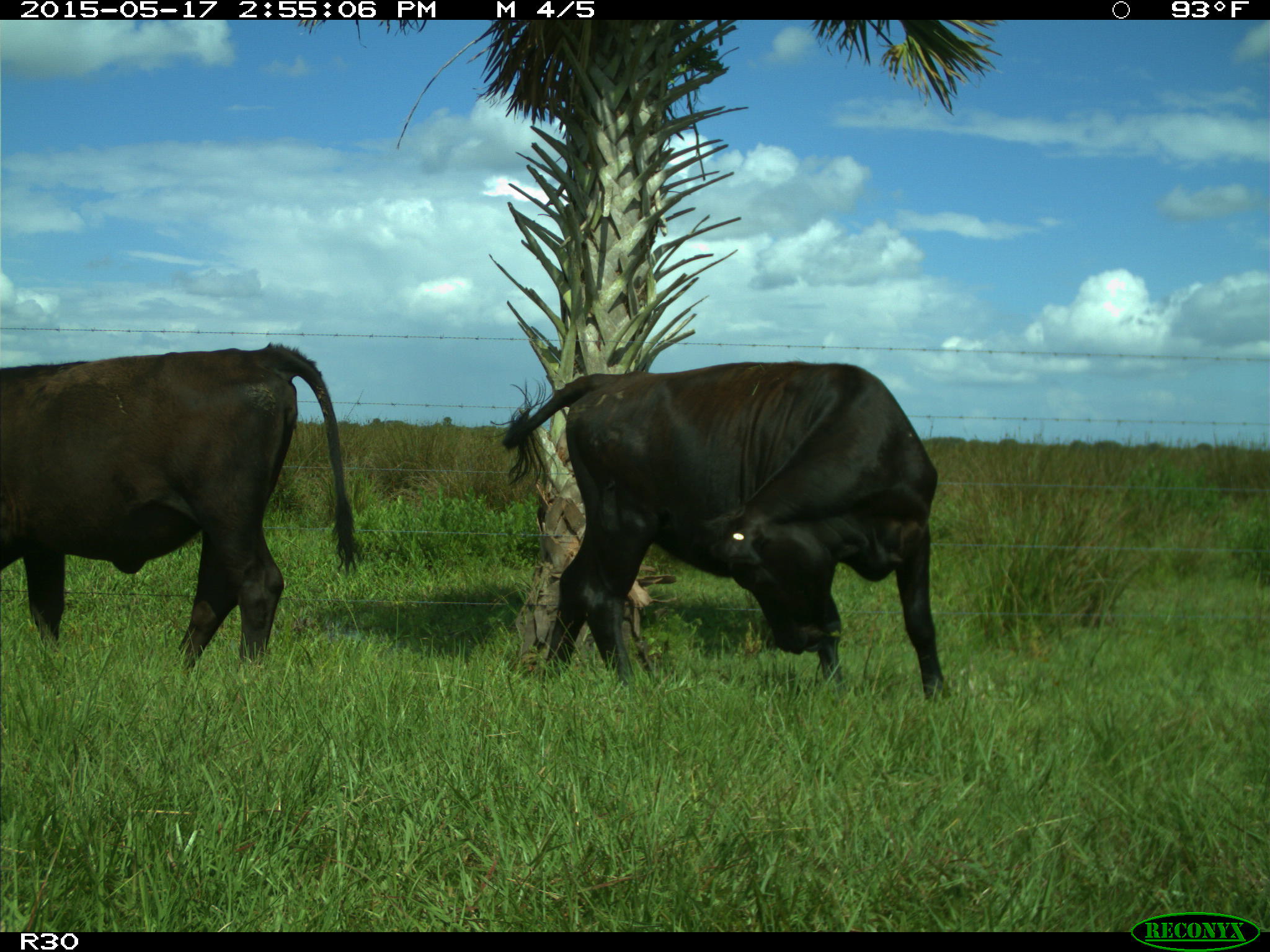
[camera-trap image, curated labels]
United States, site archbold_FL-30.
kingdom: Animalia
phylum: Chordata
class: Mammalia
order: Artiodactyla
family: Bovidae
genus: Bos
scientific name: Bos taurus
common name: domestic cow